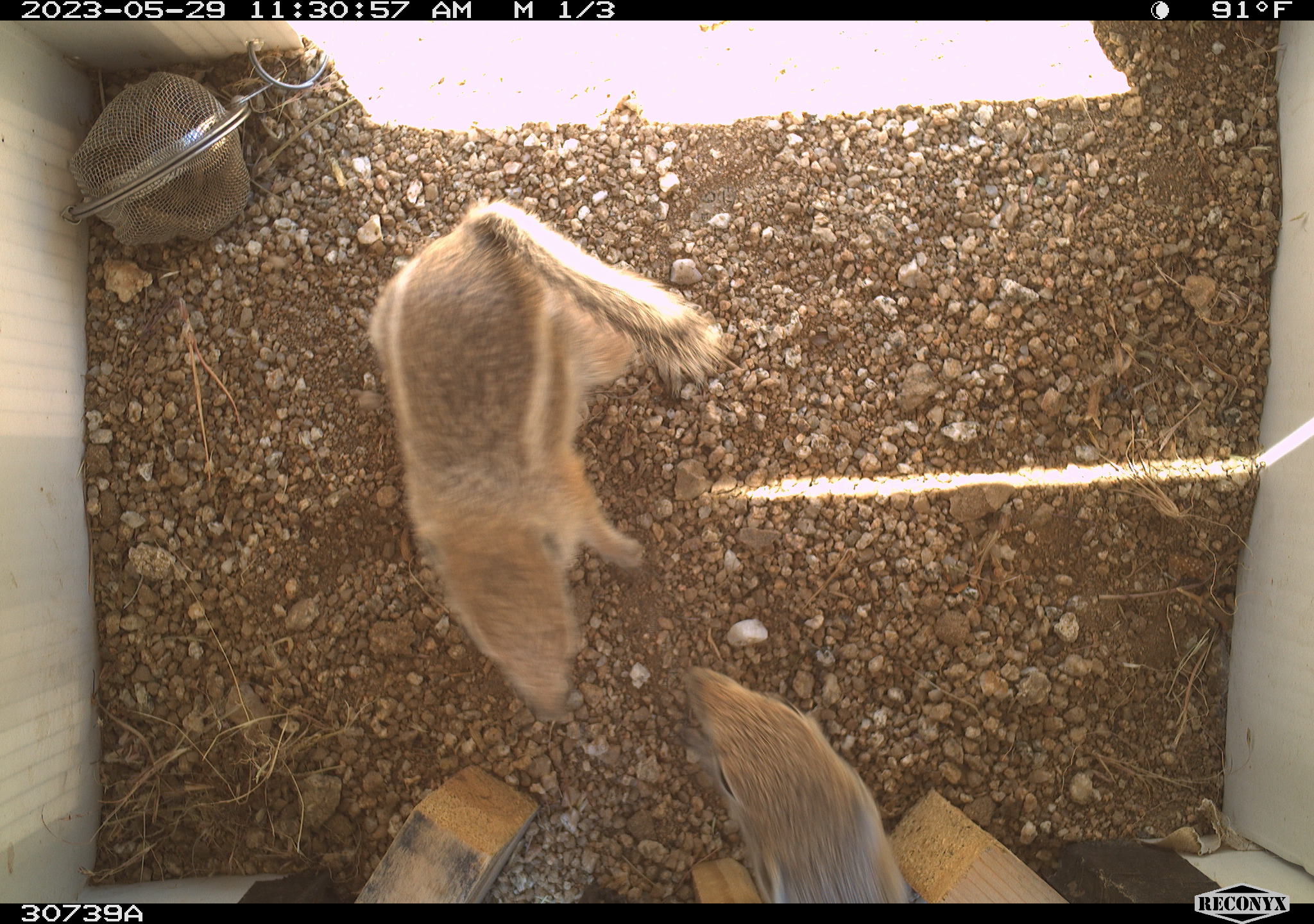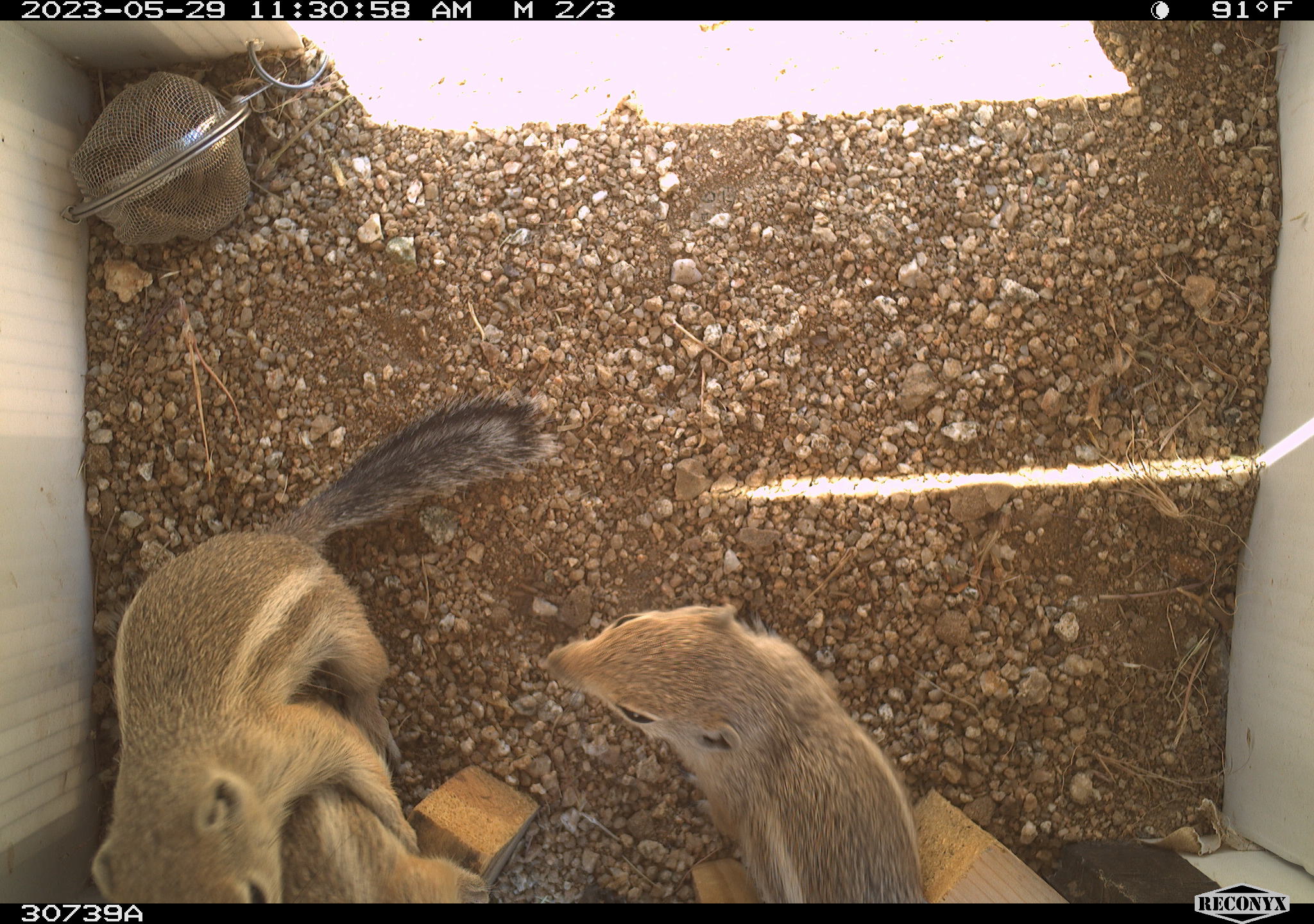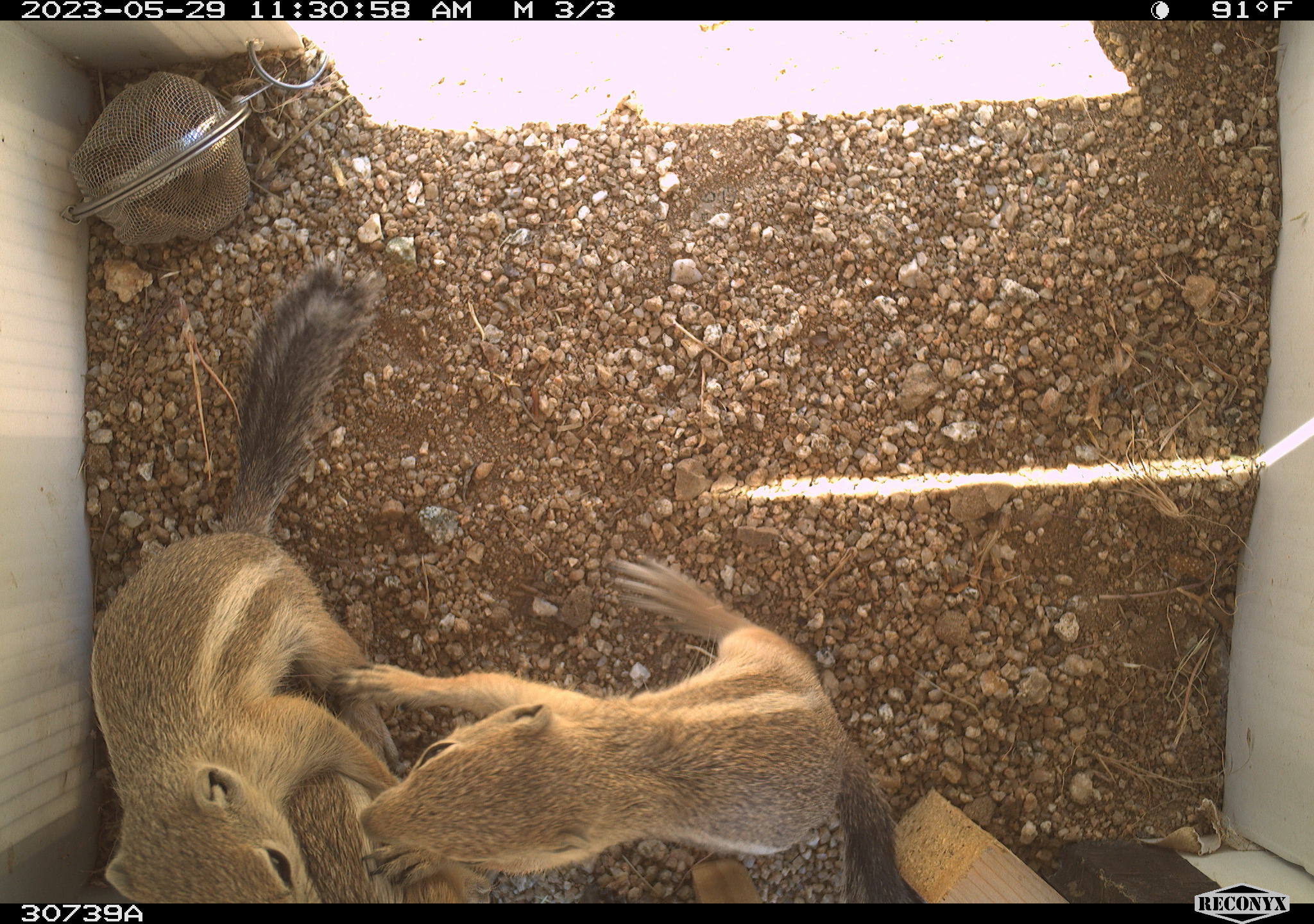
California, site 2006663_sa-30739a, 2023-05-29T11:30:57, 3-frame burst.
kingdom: Animalia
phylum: Chordata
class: Mammalia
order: Rodentia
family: Sciuridae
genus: Ammospermophilus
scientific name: Ammospermophilus leucurus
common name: white-tailed antelope squirrel